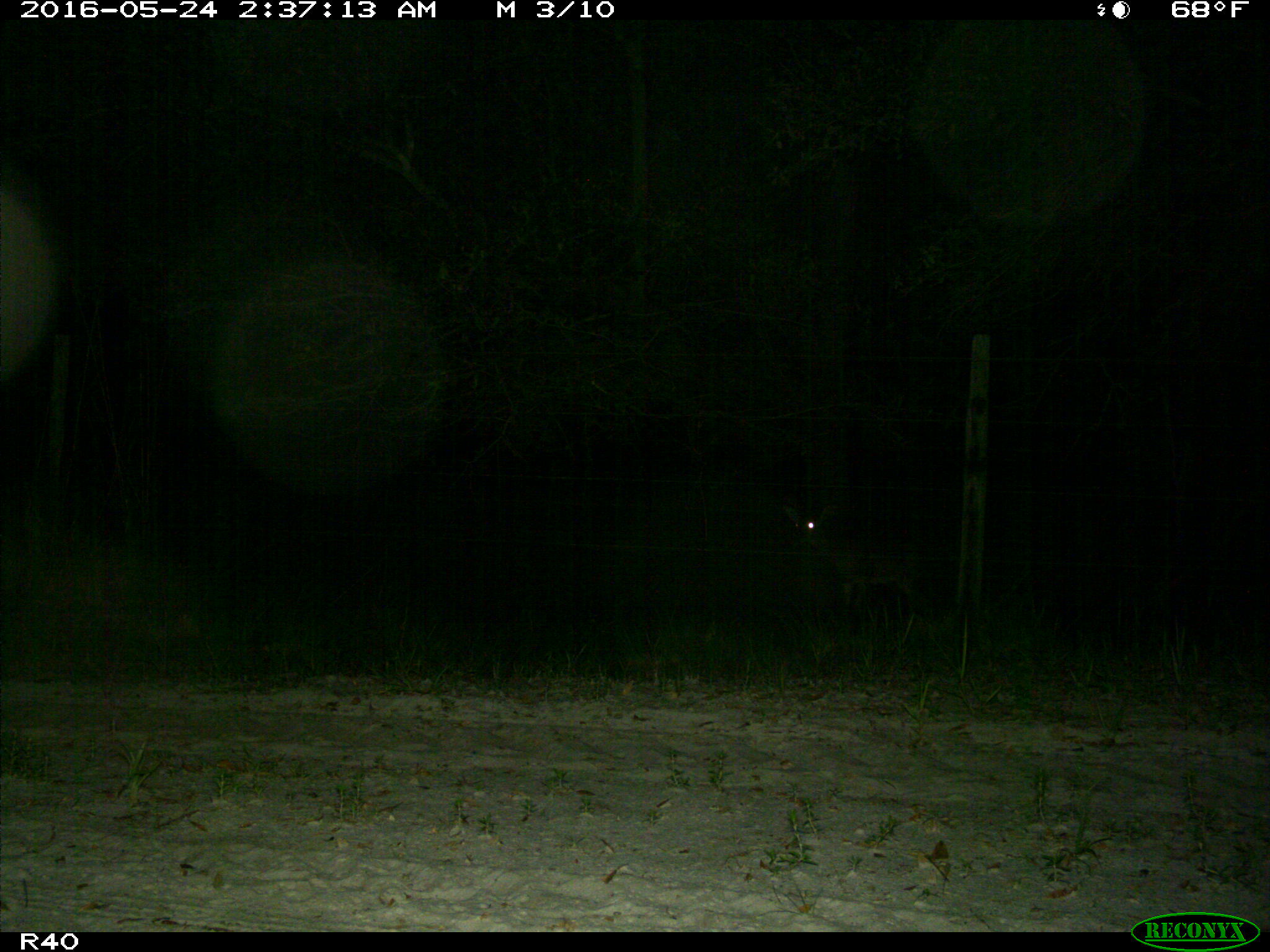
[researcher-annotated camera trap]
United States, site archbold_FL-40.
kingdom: Animalia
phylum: Chordata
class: Mammalia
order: Artiodactyla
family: Suidae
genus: Sus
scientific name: Sus scrofa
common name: wild boar